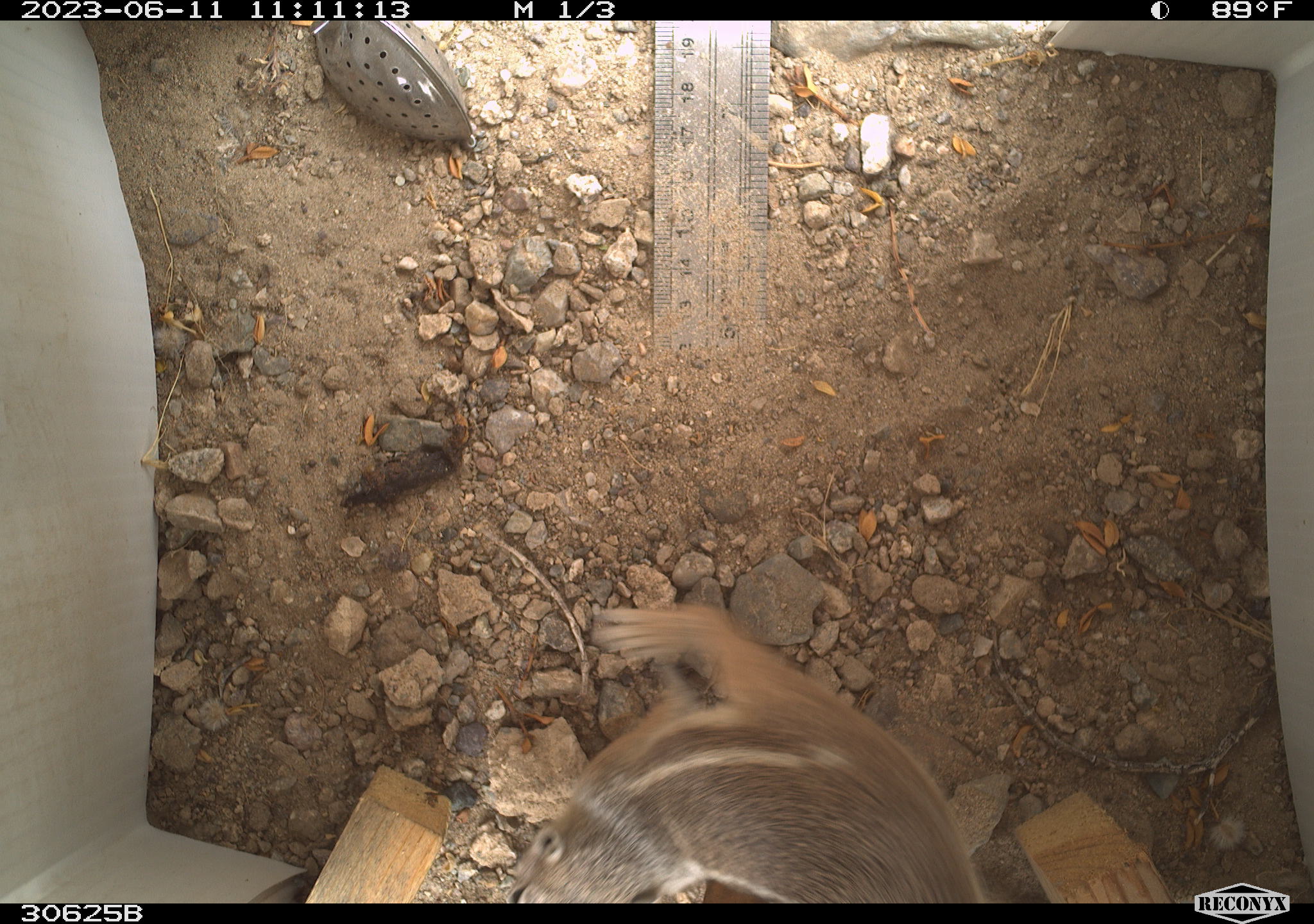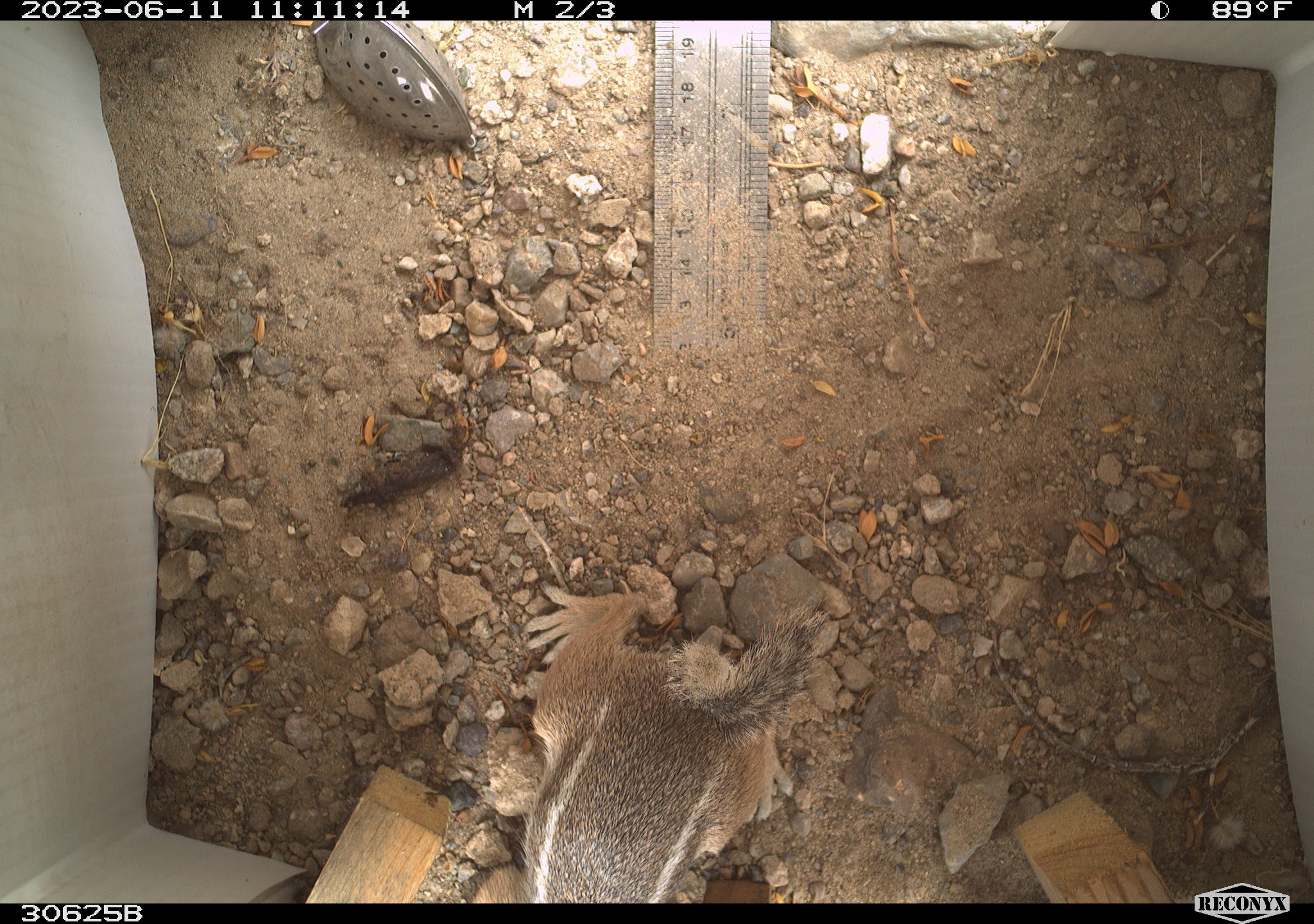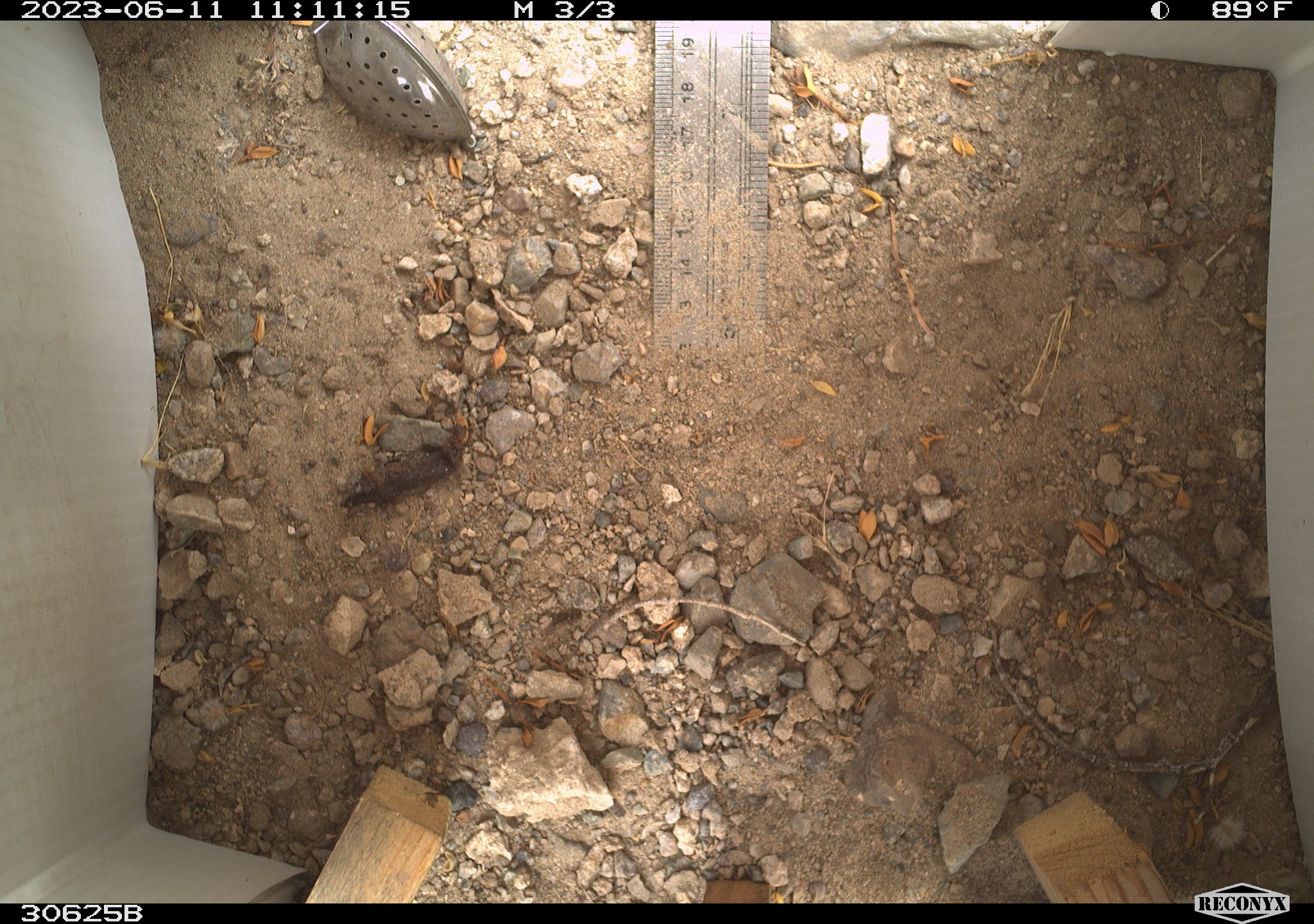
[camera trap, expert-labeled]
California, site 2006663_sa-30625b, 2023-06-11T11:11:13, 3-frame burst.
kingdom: Animalia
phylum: Chordata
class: Mammalia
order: Rodentia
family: Sciuridae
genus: Ammospermophilus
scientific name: Ammospermophilus leucurus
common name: white-tailed antelope squirrel